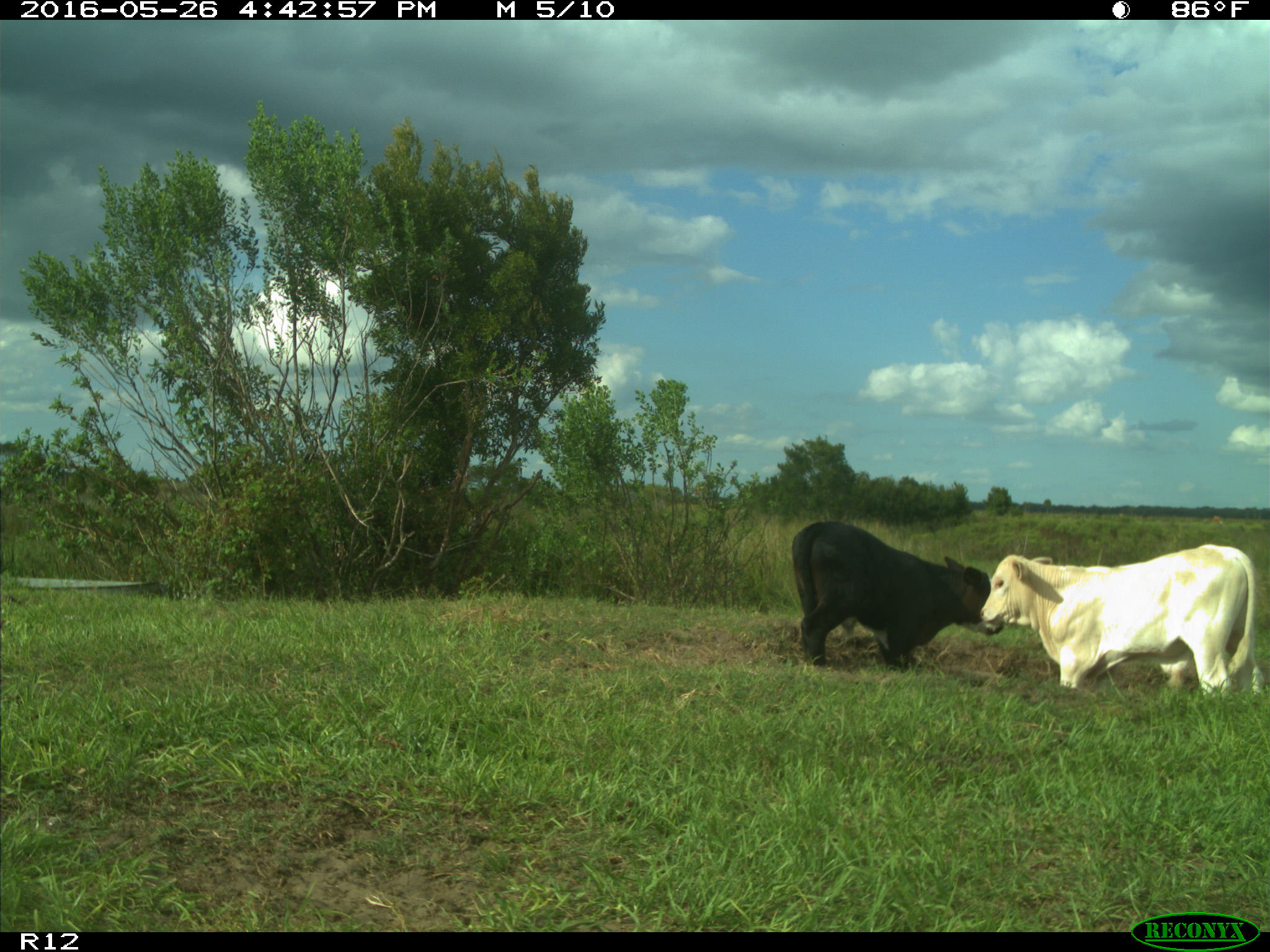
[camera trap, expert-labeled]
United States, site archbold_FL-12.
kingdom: Animalia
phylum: Chordata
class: Mammalia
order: Artiodactyla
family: Bovidae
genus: Bos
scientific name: Bos taurus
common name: domestic cow